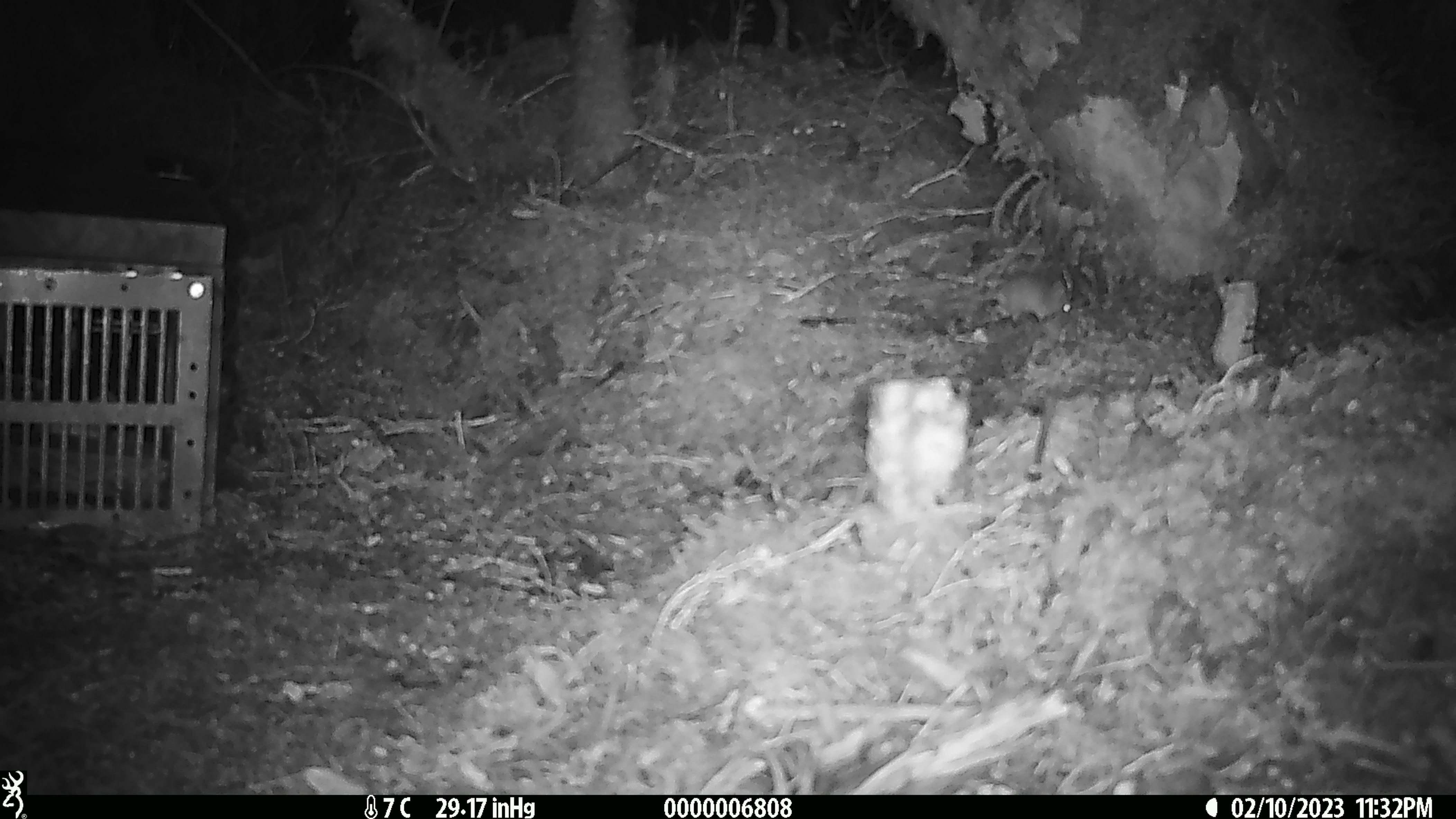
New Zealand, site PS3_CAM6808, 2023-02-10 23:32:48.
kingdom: Animalia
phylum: Chordata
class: Mammalia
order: Rodentia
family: Muridae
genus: Mus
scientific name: Mus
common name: mouse